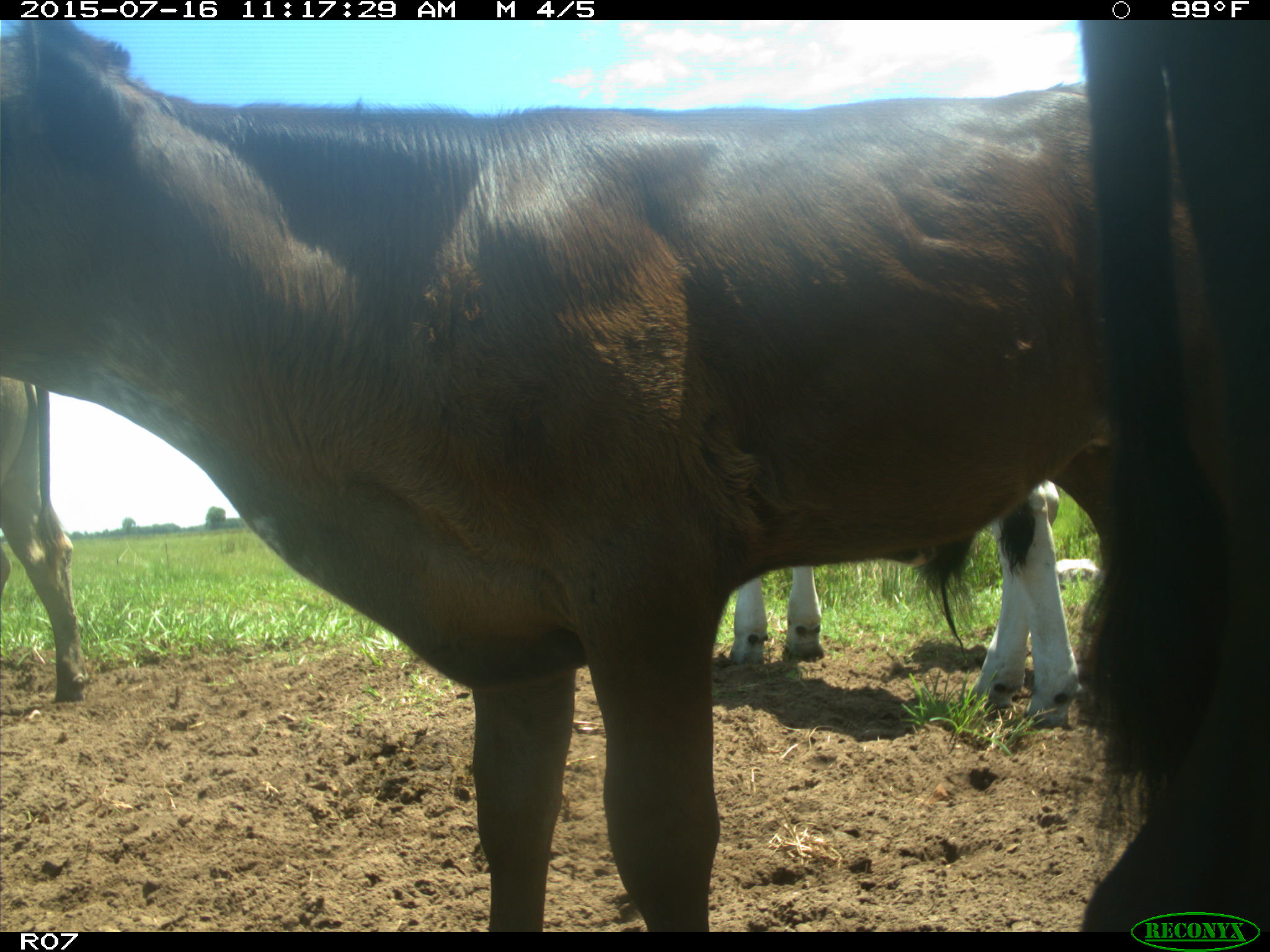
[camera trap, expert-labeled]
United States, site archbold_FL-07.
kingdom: Animalia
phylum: Chordata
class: Mammalia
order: Artiodactyla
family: Bovidae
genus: Bos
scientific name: Bos taurus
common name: domestic cow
Bos taurus (domestic cow).